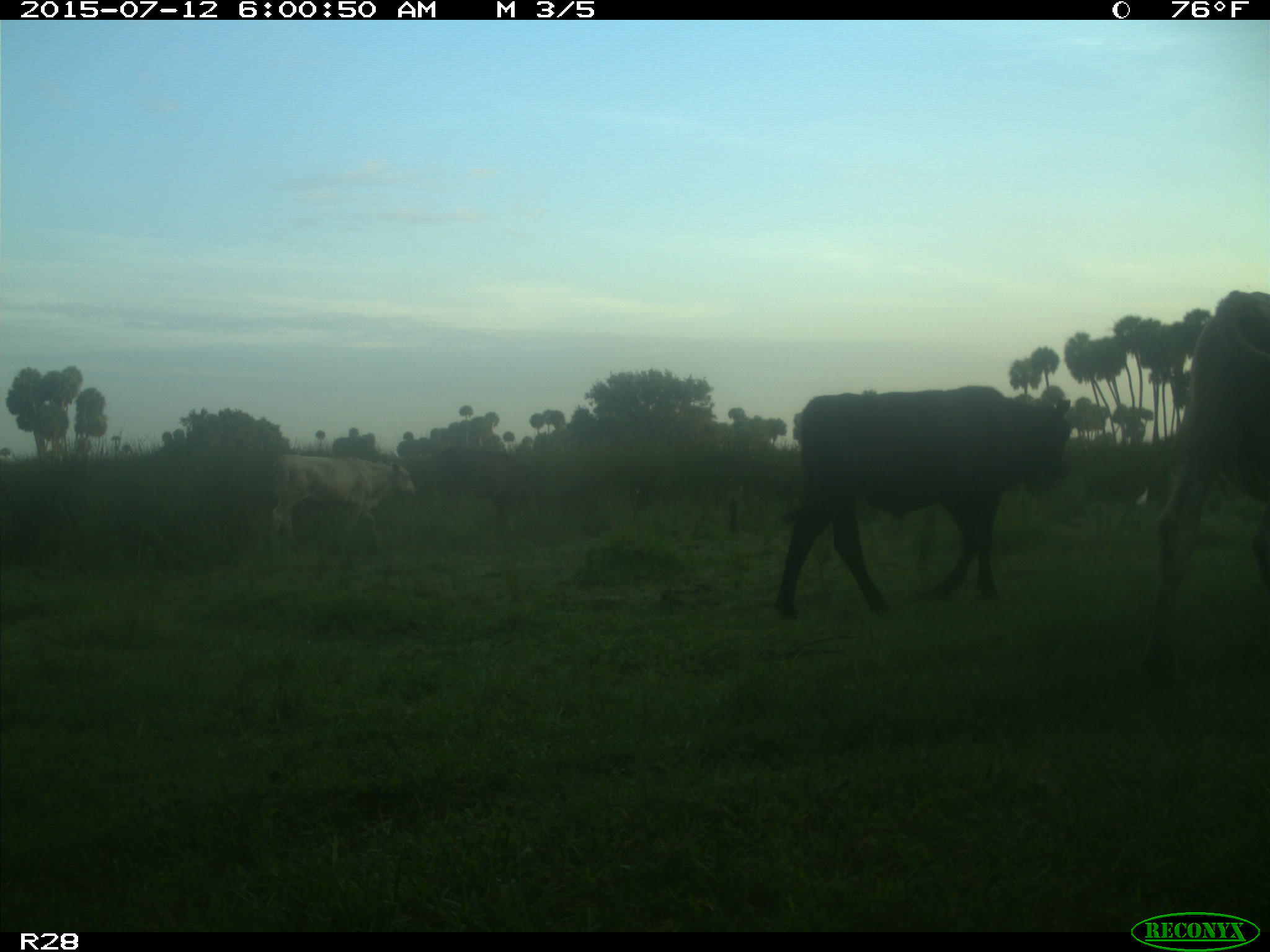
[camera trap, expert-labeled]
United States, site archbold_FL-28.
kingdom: Animalia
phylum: Chordata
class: Mammalia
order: Artiodactyla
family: Bovidae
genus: Bos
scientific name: Bos taurus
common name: domestic cow